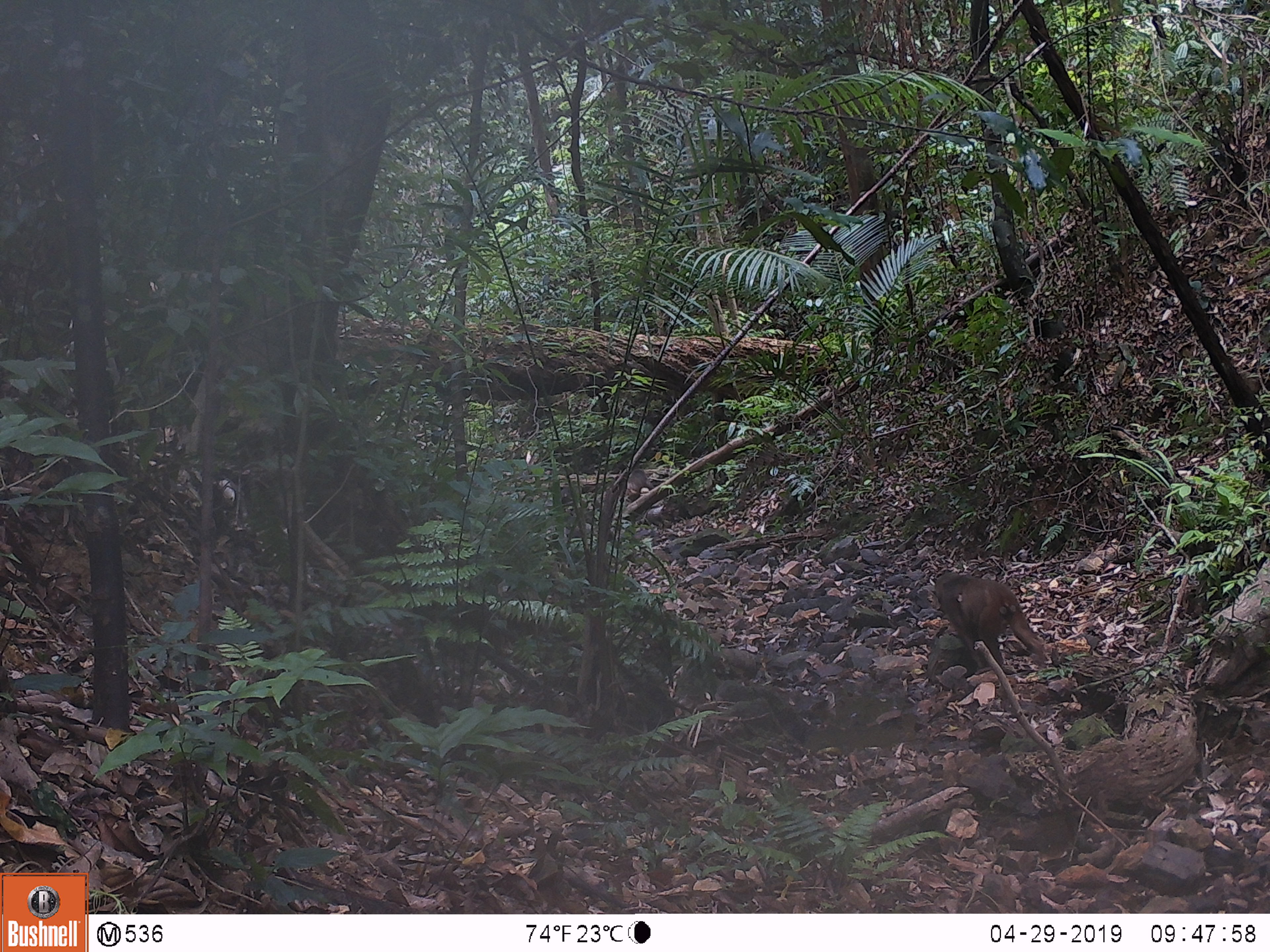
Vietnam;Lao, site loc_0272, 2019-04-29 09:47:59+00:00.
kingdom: Animalia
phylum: Chordata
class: Mammalia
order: Primates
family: Cercopithecidae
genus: Macaca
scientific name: Macaca arctoides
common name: stump-tailed macaque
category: stump tailed macaque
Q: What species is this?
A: Stump tailed macaque (stump-tailed macaque) (Macaca arctoides).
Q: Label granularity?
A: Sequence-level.